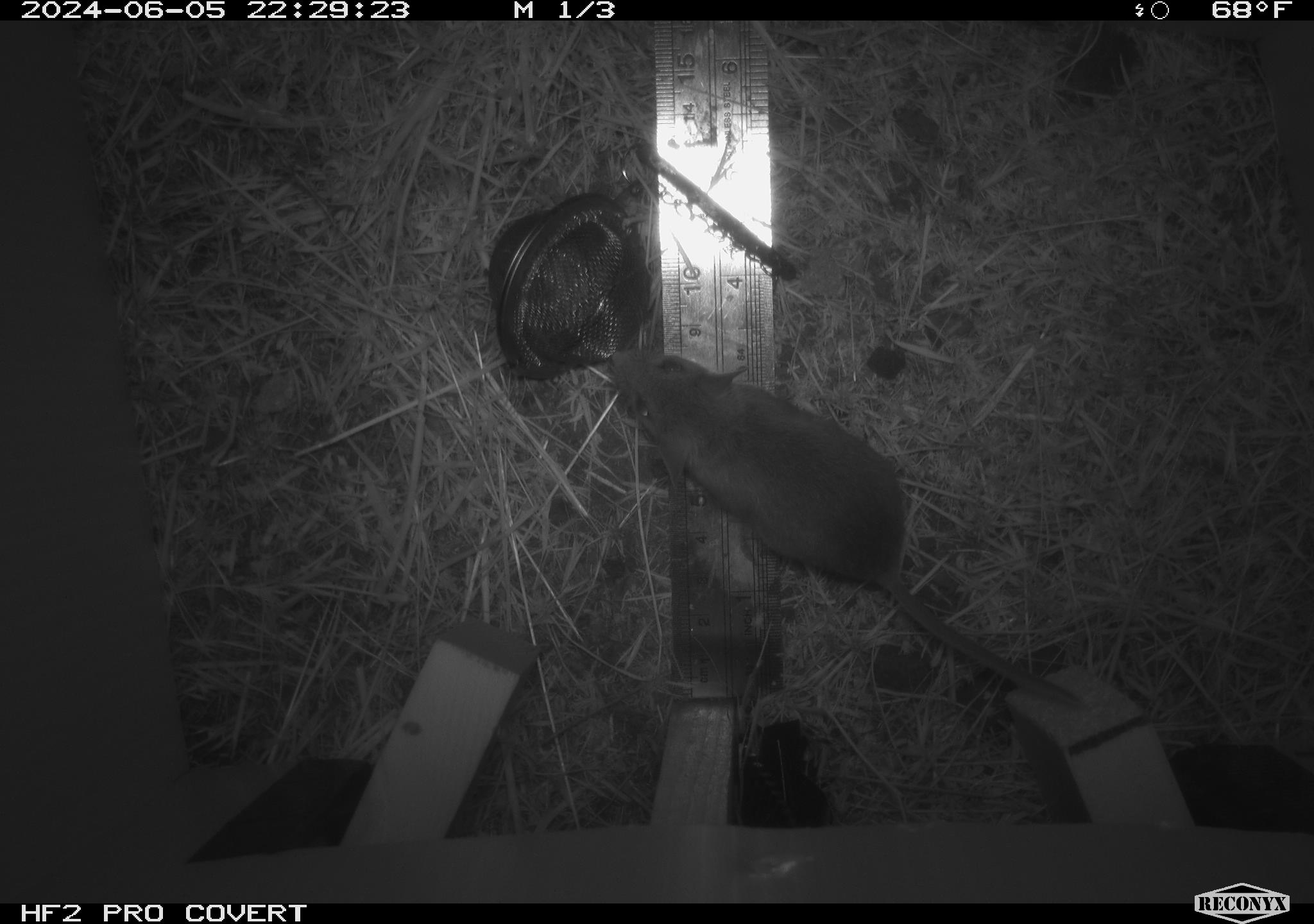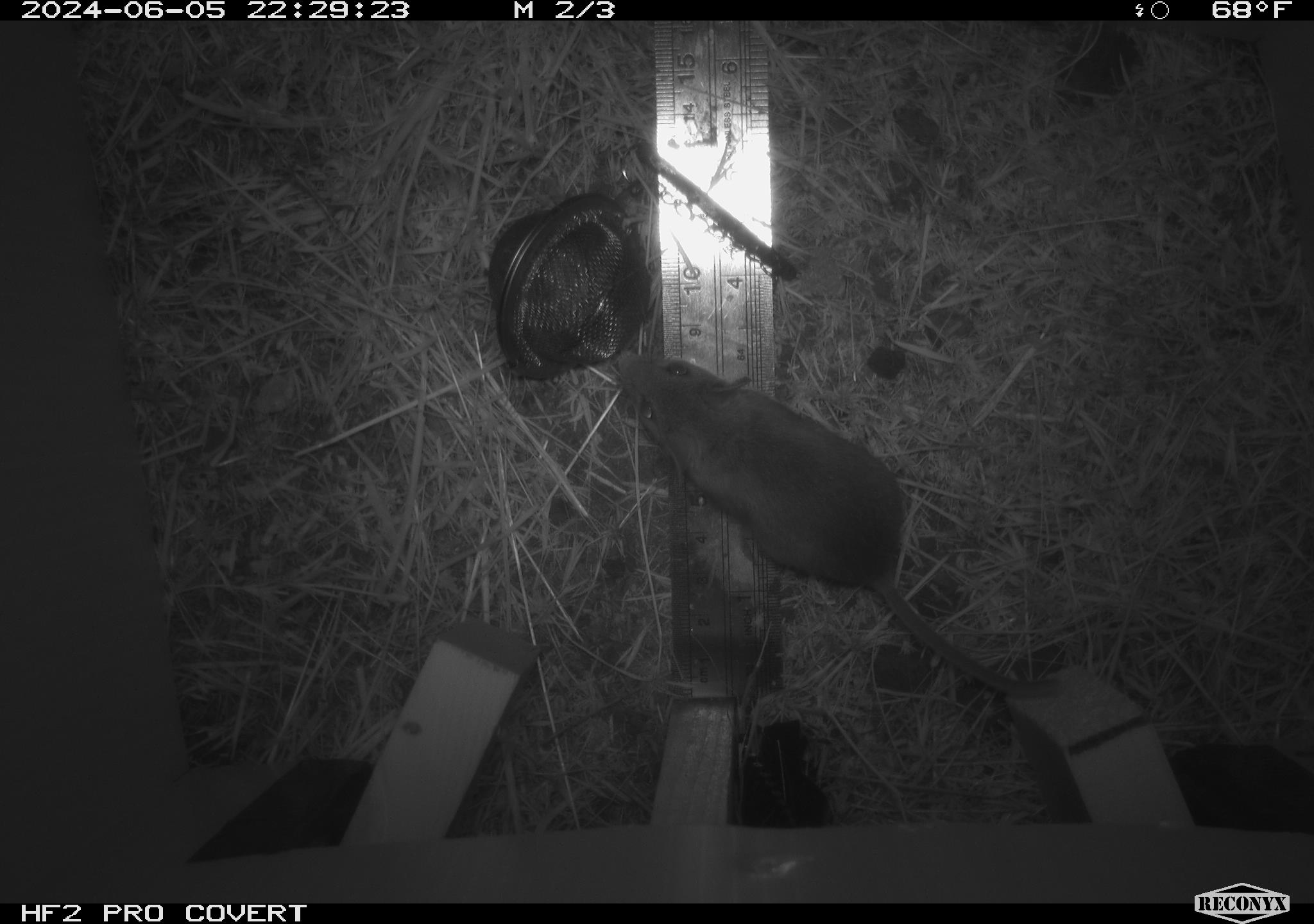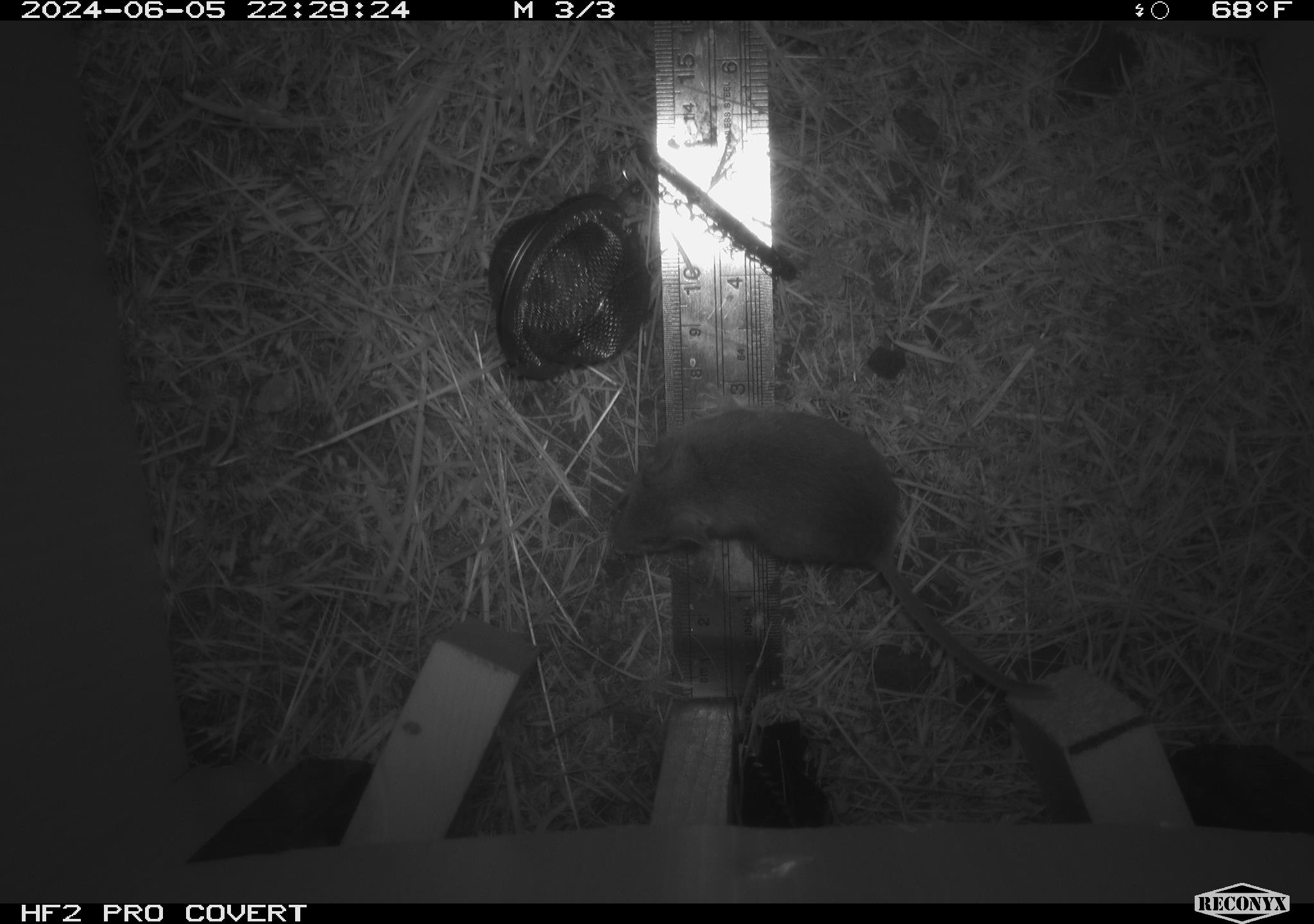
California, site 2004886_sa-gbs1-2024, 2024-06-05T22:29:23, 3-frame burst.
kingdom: Animalia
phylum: Chordata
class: Mammalia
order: Rodentia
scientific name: Rodentia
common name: mouse species